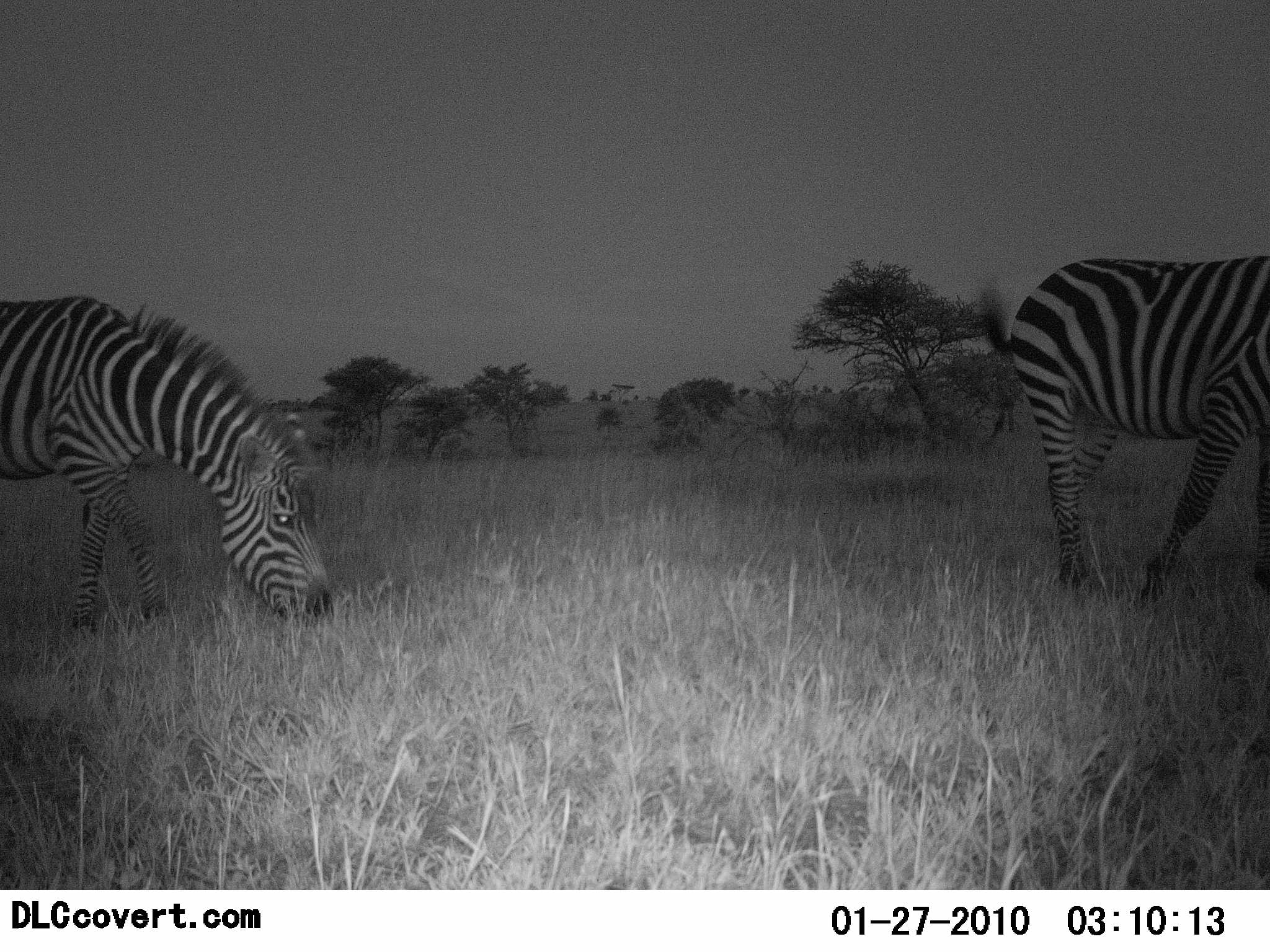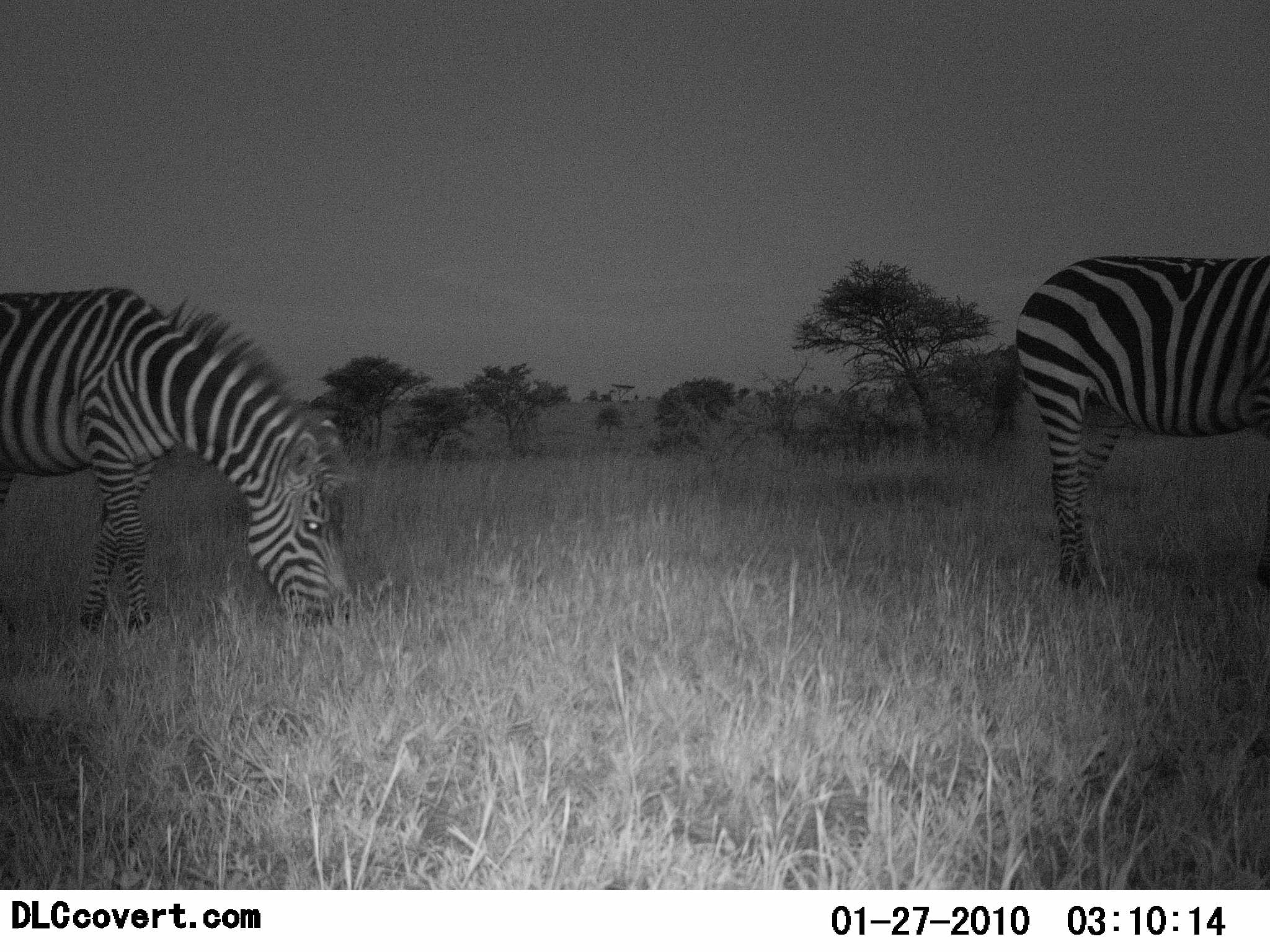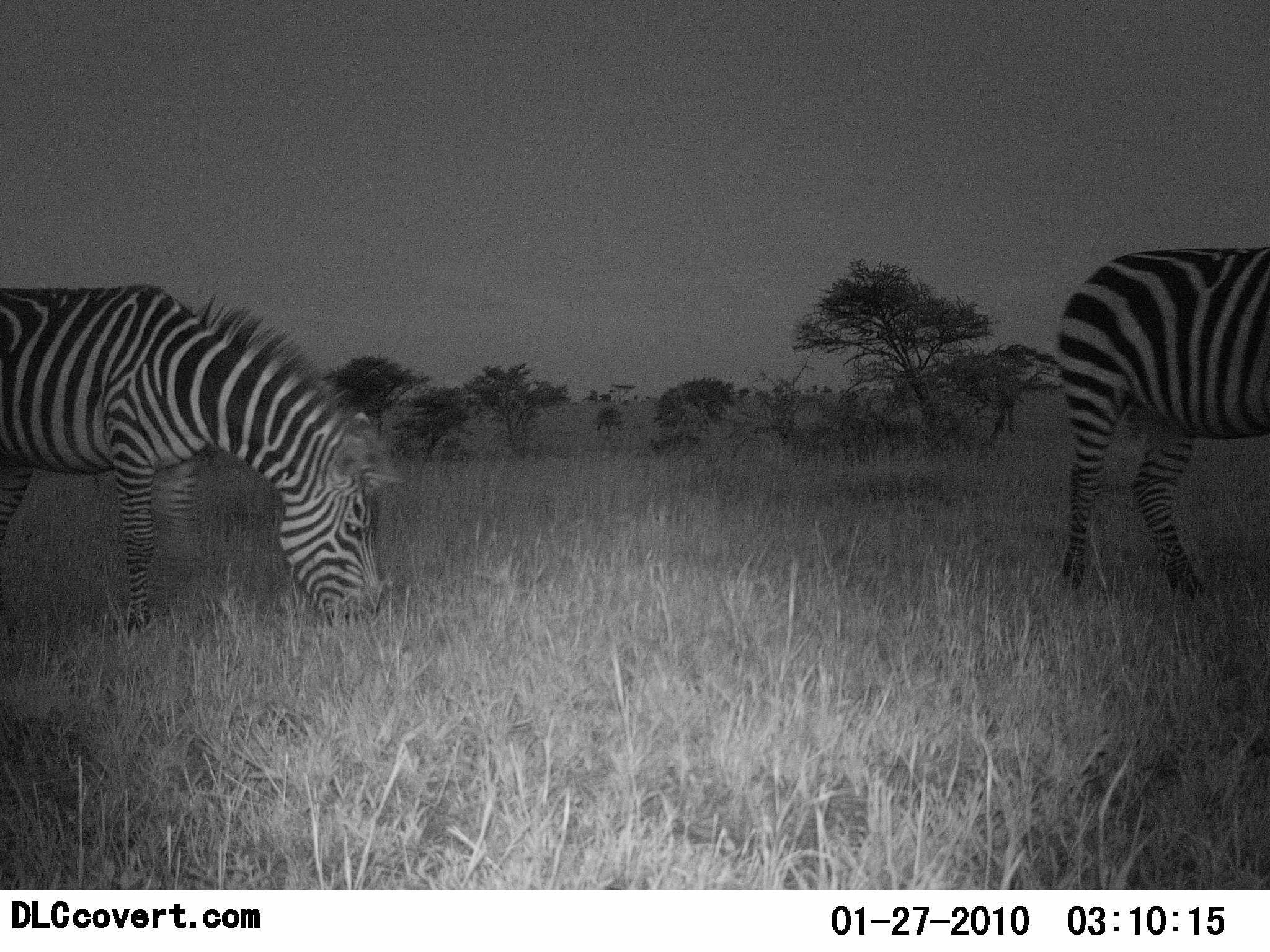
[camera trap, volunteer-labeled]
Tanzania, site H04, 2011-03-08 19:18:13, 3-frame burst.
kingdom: Animalia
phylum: Chordata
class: Mammalia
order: Perissodactyla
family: Equidae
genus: Equus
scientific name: Equus quagga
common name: plains zebra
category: zebra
Zebra (plains zebra) (Equus quagga), count 2. Behavior (volunteer vote fractions): standing 27%, resting 9%, moving 36%, interacting 0%. Young present (vote fraction): 0%. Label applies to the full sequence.